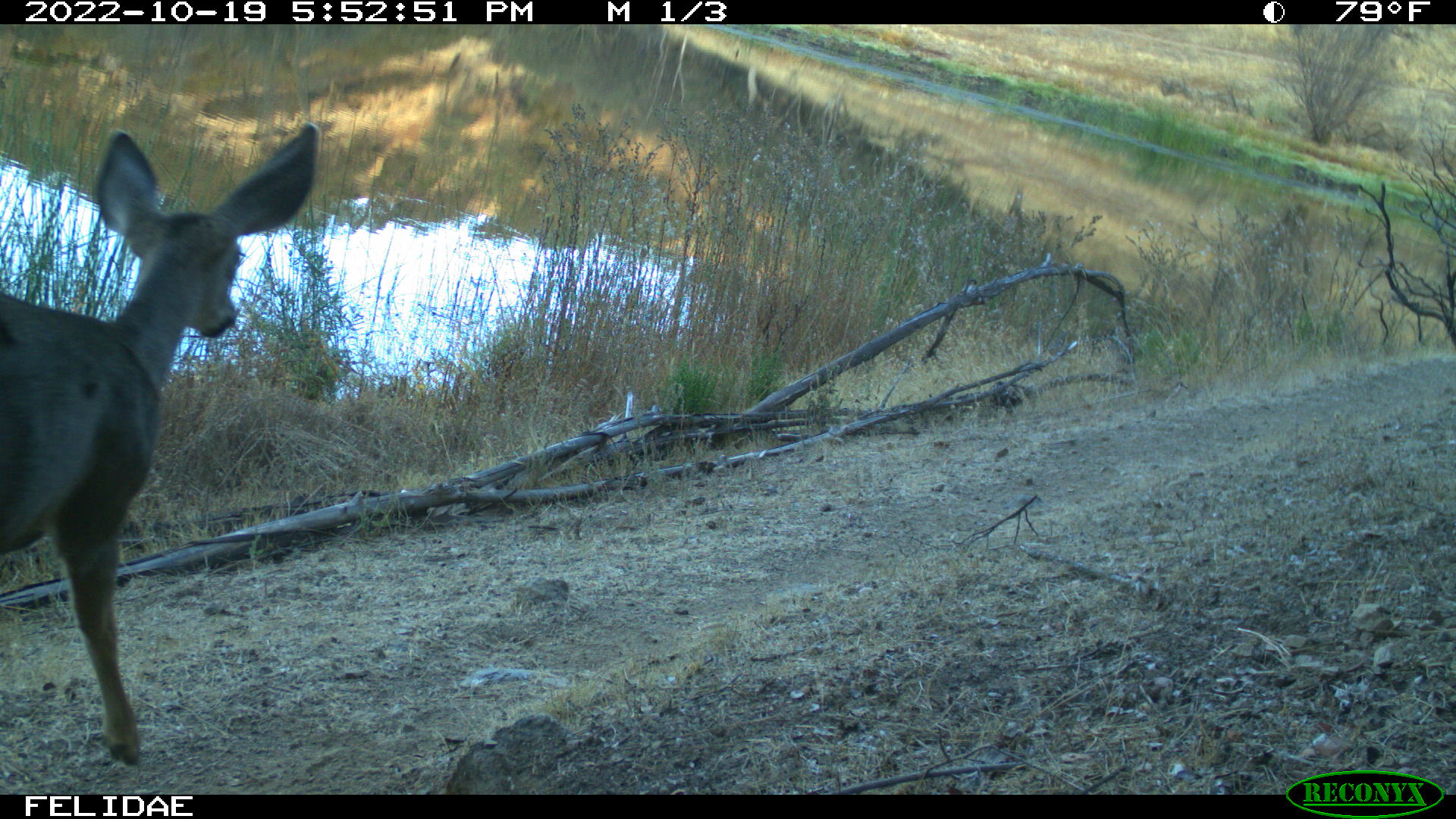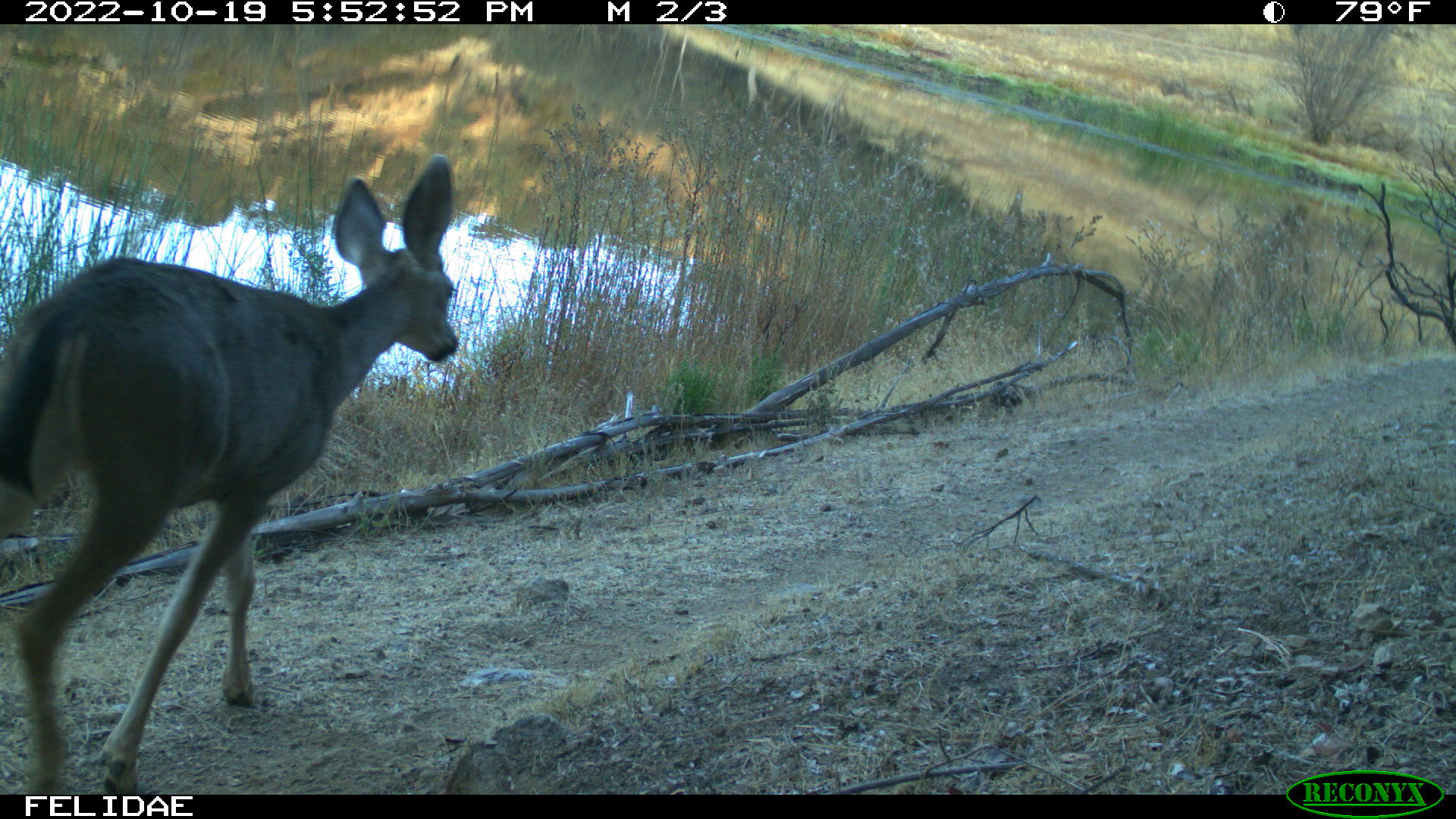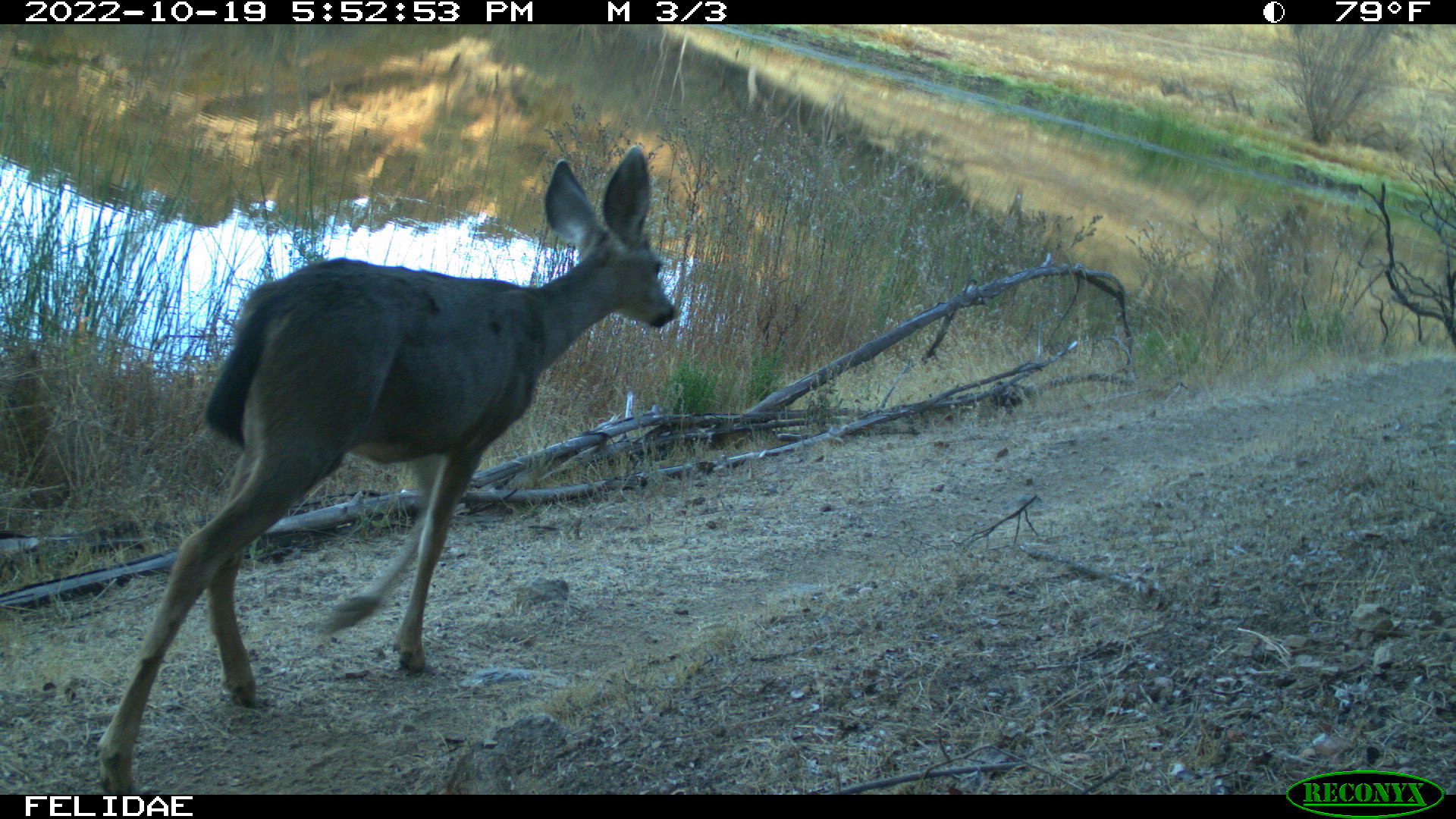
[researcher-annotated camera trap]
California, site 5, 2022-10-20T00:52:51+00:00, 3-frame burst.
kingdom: Animalia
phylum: Chordata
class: Mammalia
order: Artiodactyla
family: Cervidae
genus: Odocoileus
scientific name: Odocoileus hemionus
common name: mule deer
Mule deer (Odocoileus hemionus).